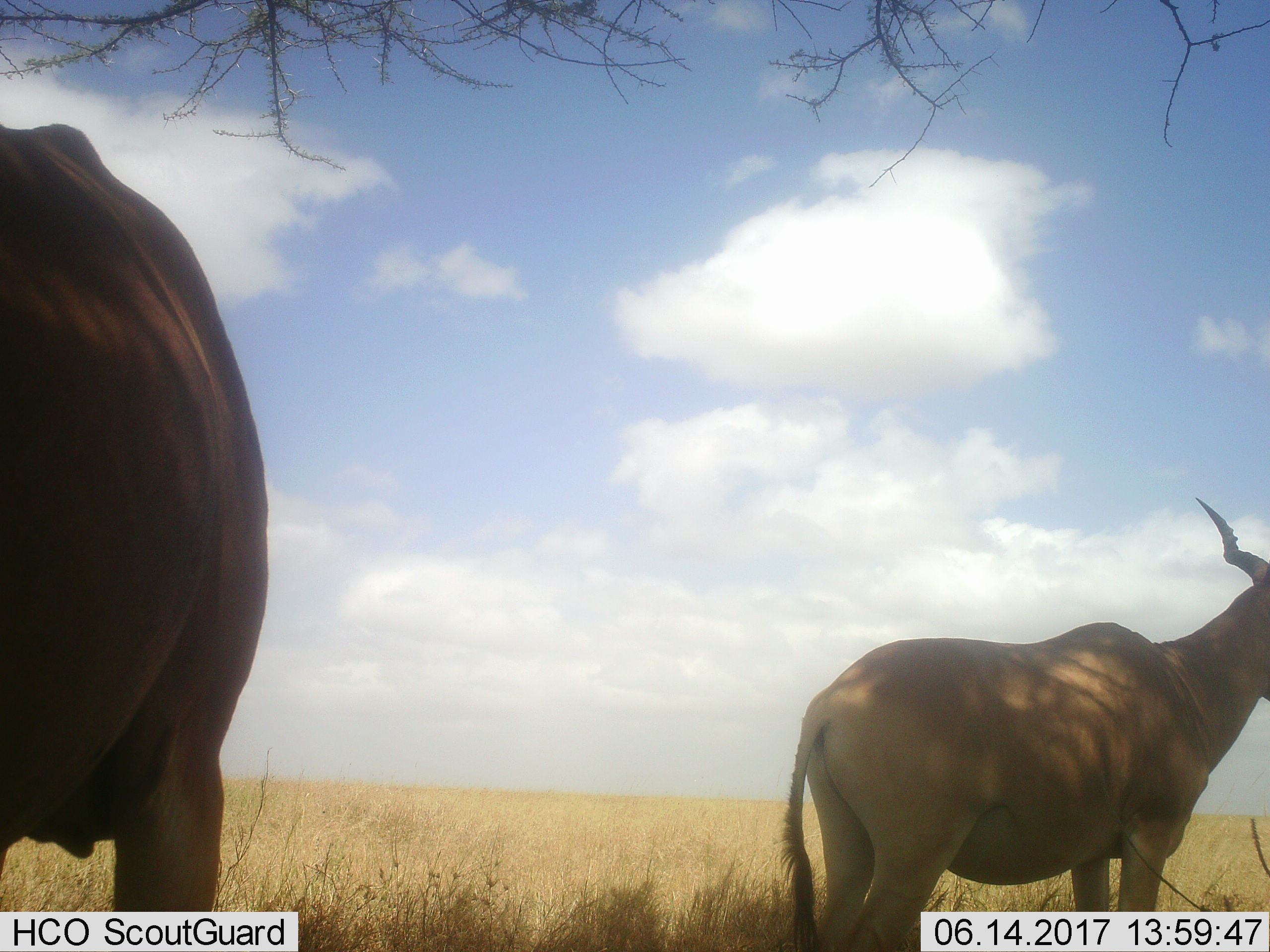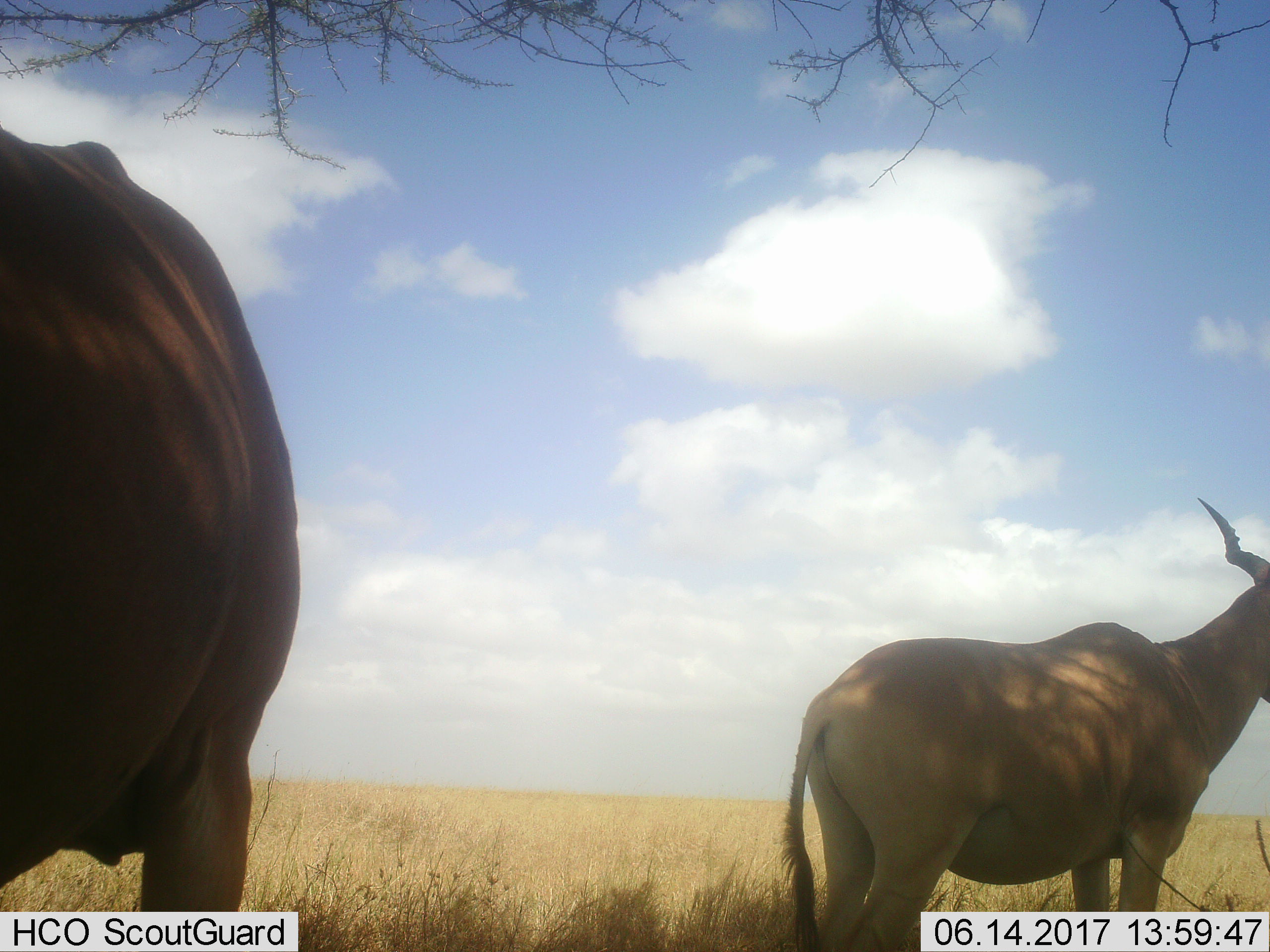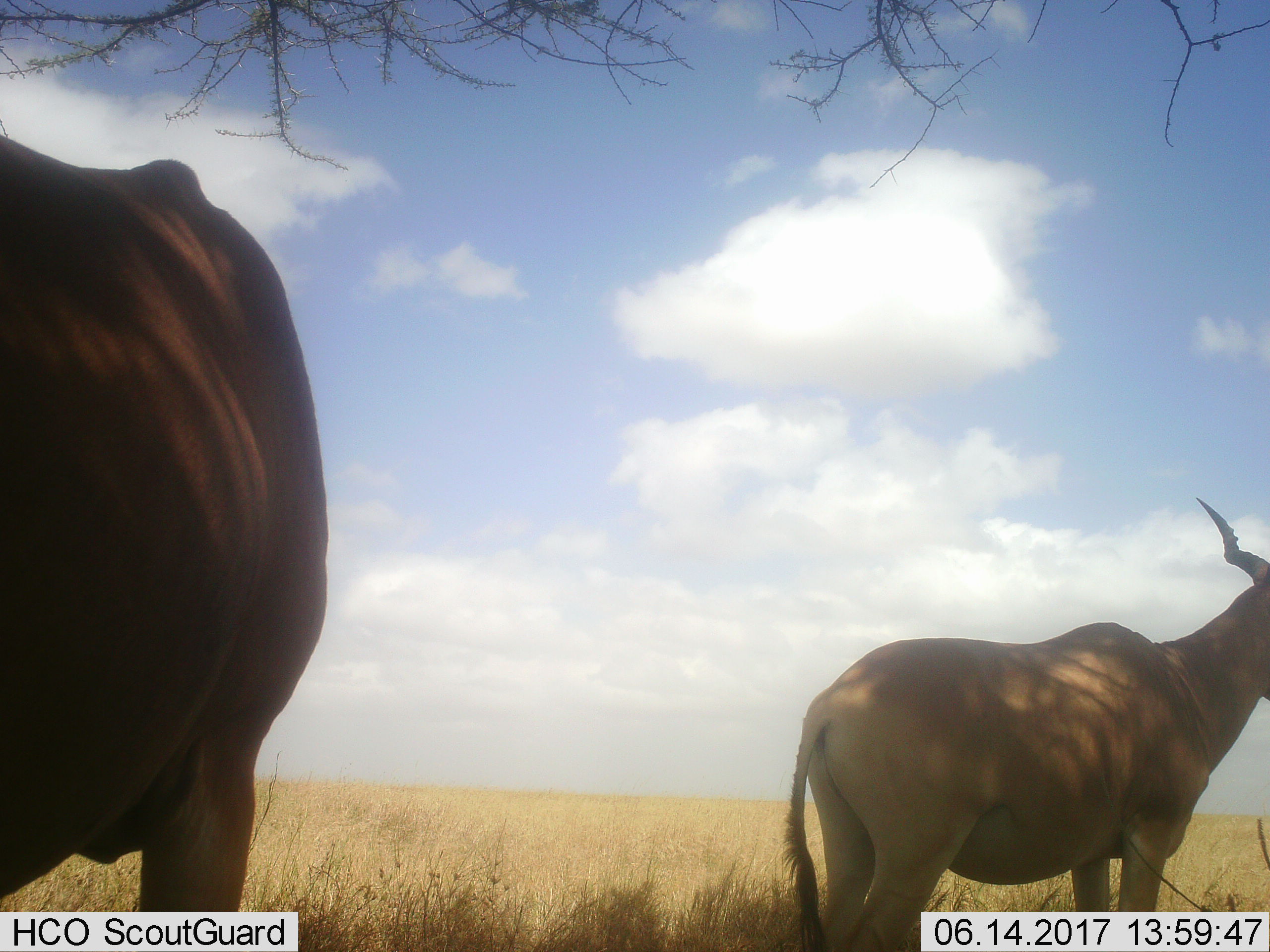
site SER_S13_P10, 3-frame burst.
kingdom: Animalia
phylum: Chordata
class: Mammalia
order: Artiodactyla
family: Bovidae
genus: Alcelaphus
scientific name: Alcelaphus buselaphus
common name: hartebeest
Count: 2.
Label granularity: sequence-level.